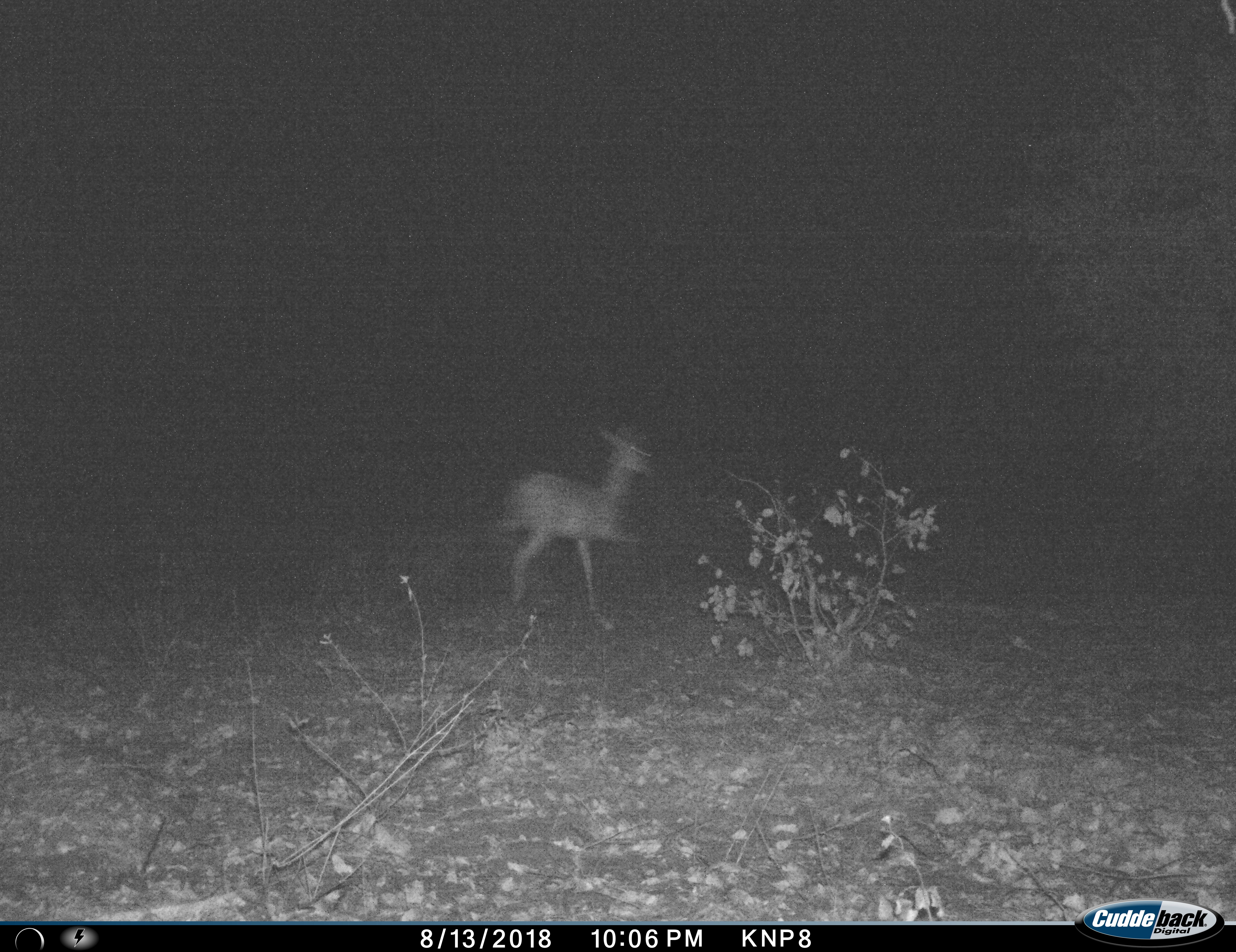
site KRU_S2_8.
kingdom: Animalia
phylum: Chordata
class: Mammalia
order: Artiodactyla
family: Bovidae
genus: Aepyceros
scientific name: Aepyceros melampus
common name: impala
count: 1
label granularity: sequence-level